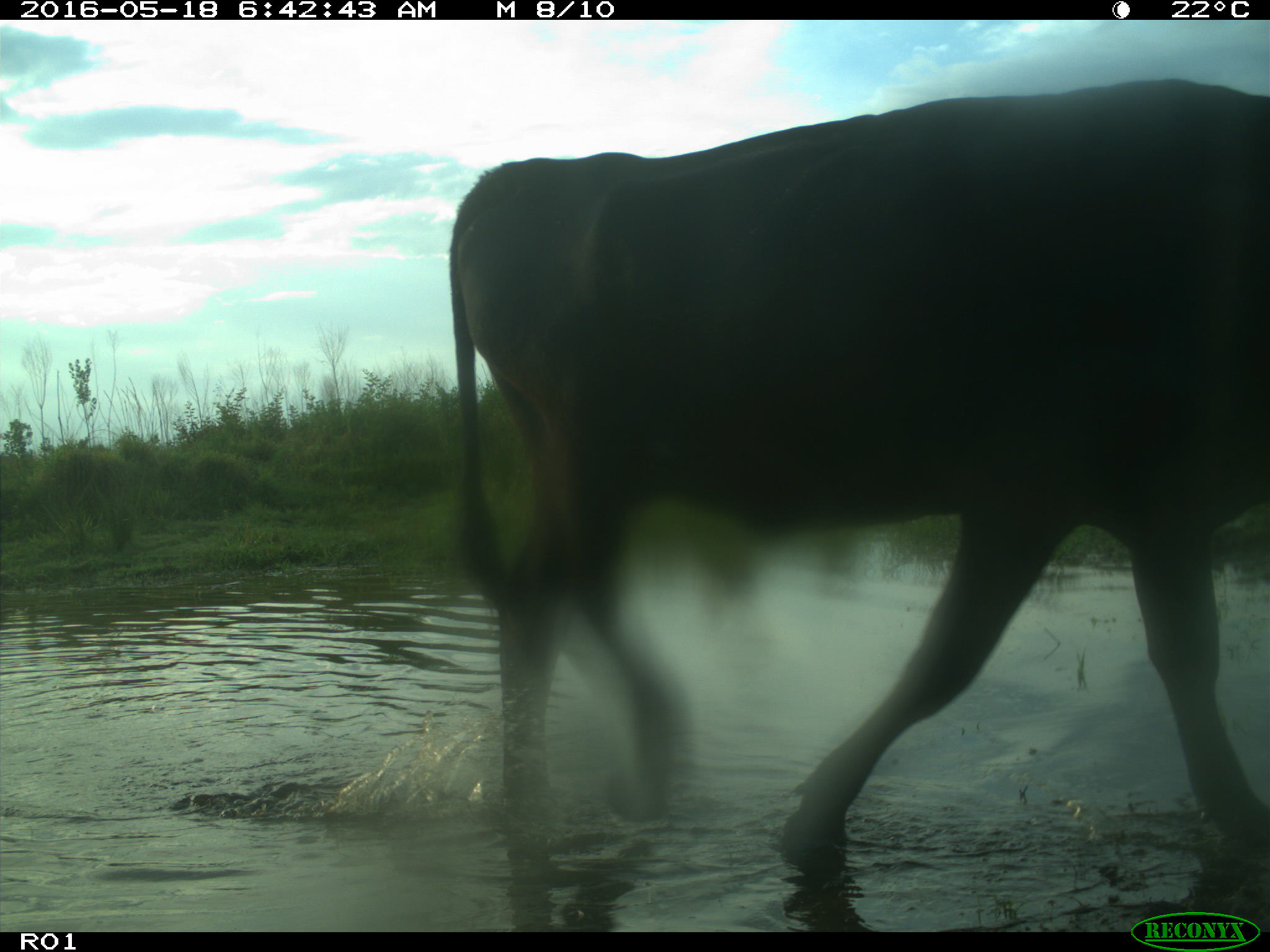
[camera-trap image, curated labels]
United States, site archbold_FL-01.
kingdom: Animalia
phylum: Chordata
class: Mammalia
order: Artiodactyla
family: Bovidae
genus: Bos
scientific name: Bos taurus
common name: domestic cow